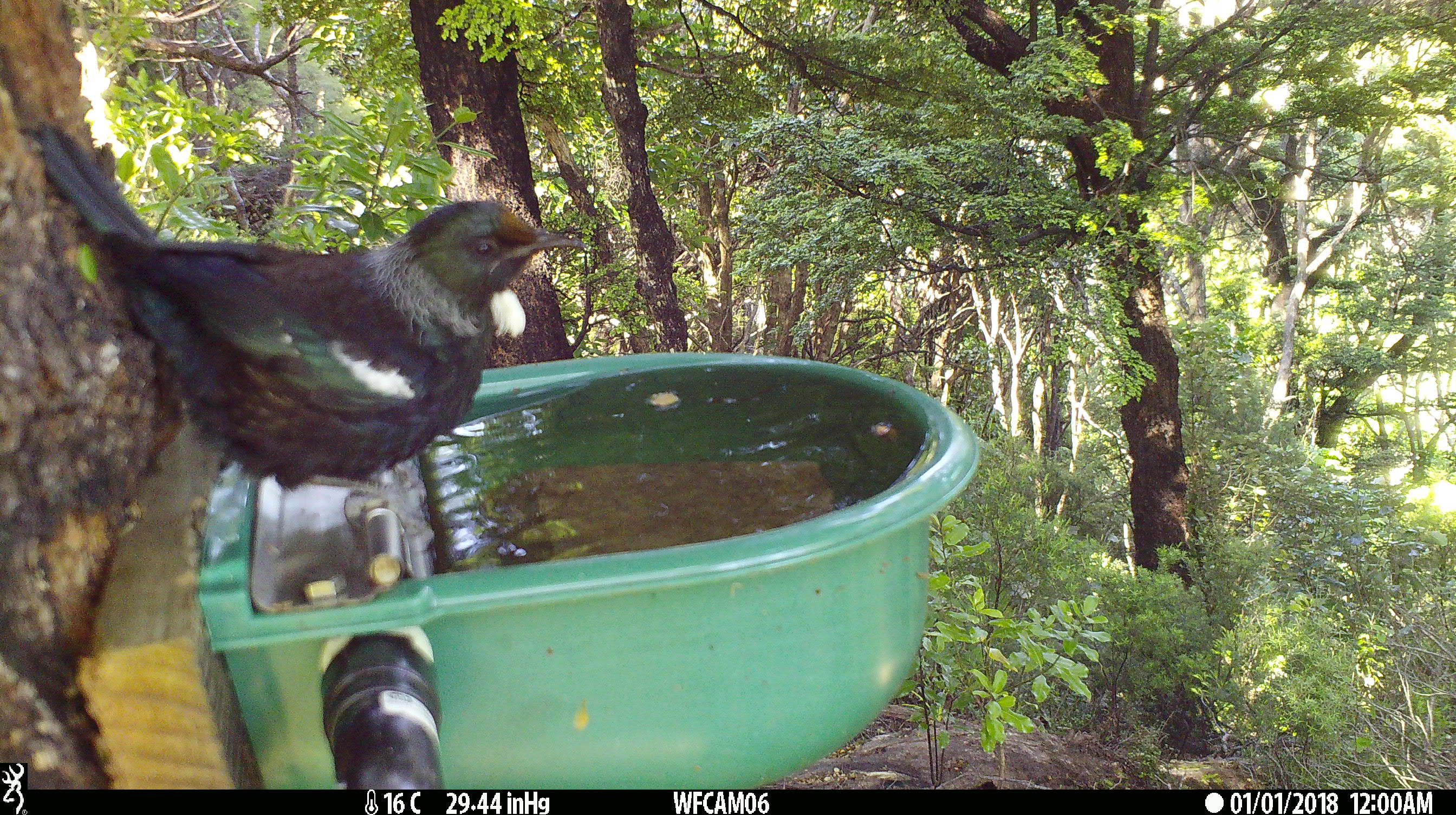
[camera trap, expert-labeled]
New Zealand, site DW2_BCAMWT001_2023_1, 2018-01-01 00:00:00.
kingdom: Animalia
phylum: Chordata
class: Aves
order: Passeriformes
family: Meliphagidae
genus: Prosthemadera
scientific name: Prosthemadera novaeseelandiae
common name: tui